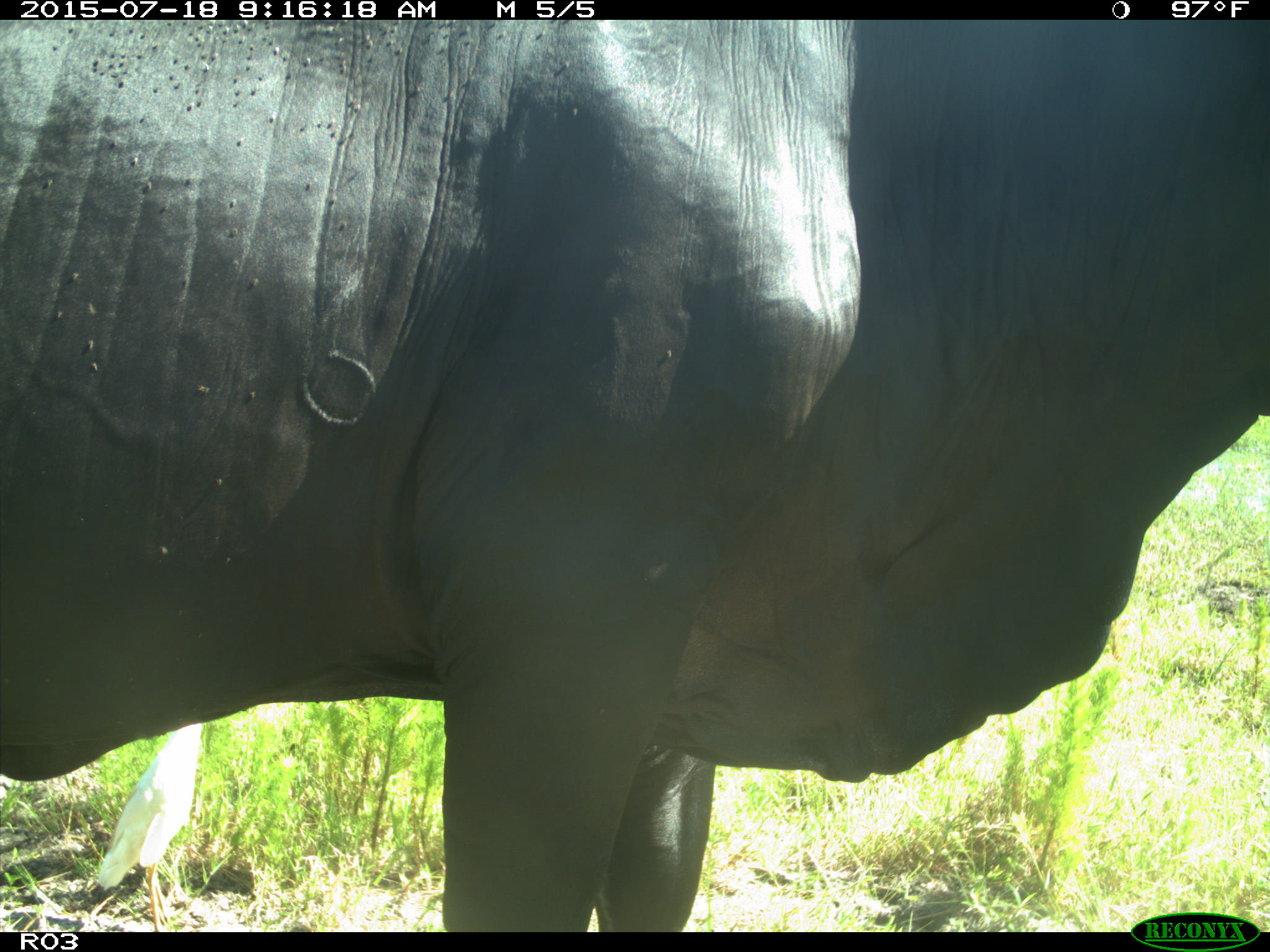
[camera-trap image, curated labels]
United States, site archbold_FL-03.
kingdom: Animalia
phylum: Chordata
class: Mammalia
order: Artiodactyla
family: Bovidae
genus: Bos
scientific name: Bos taurus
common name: domestic cow